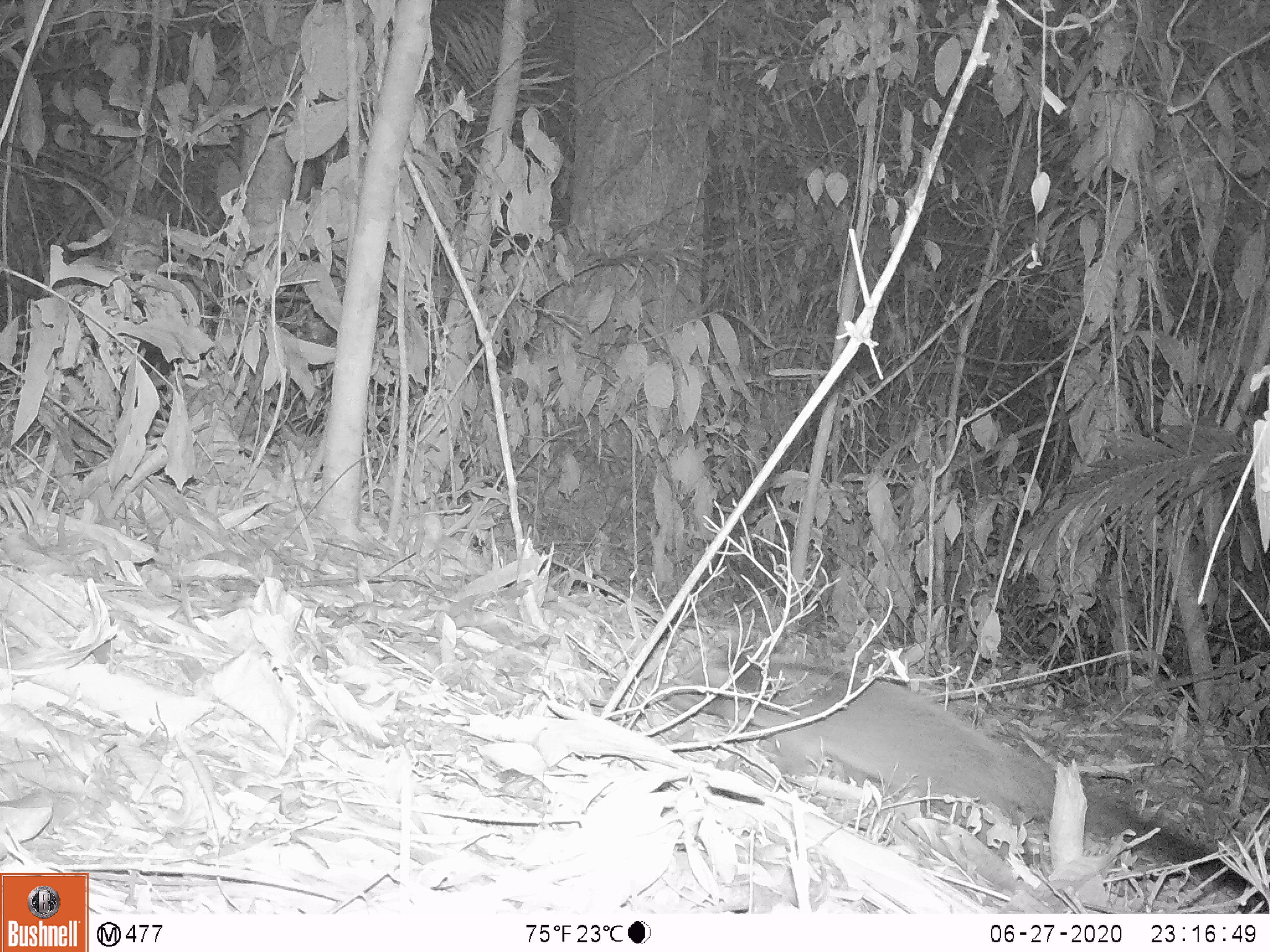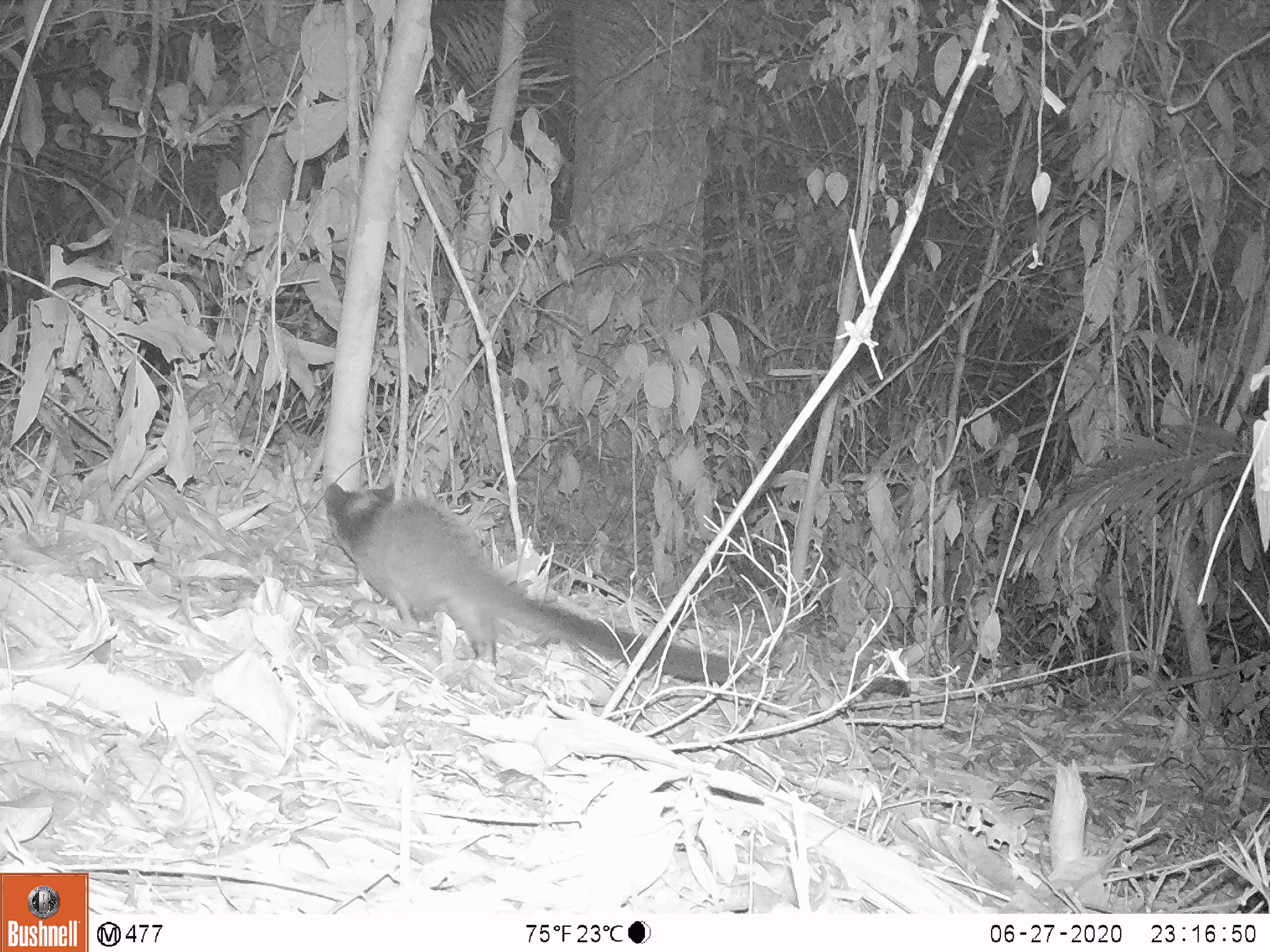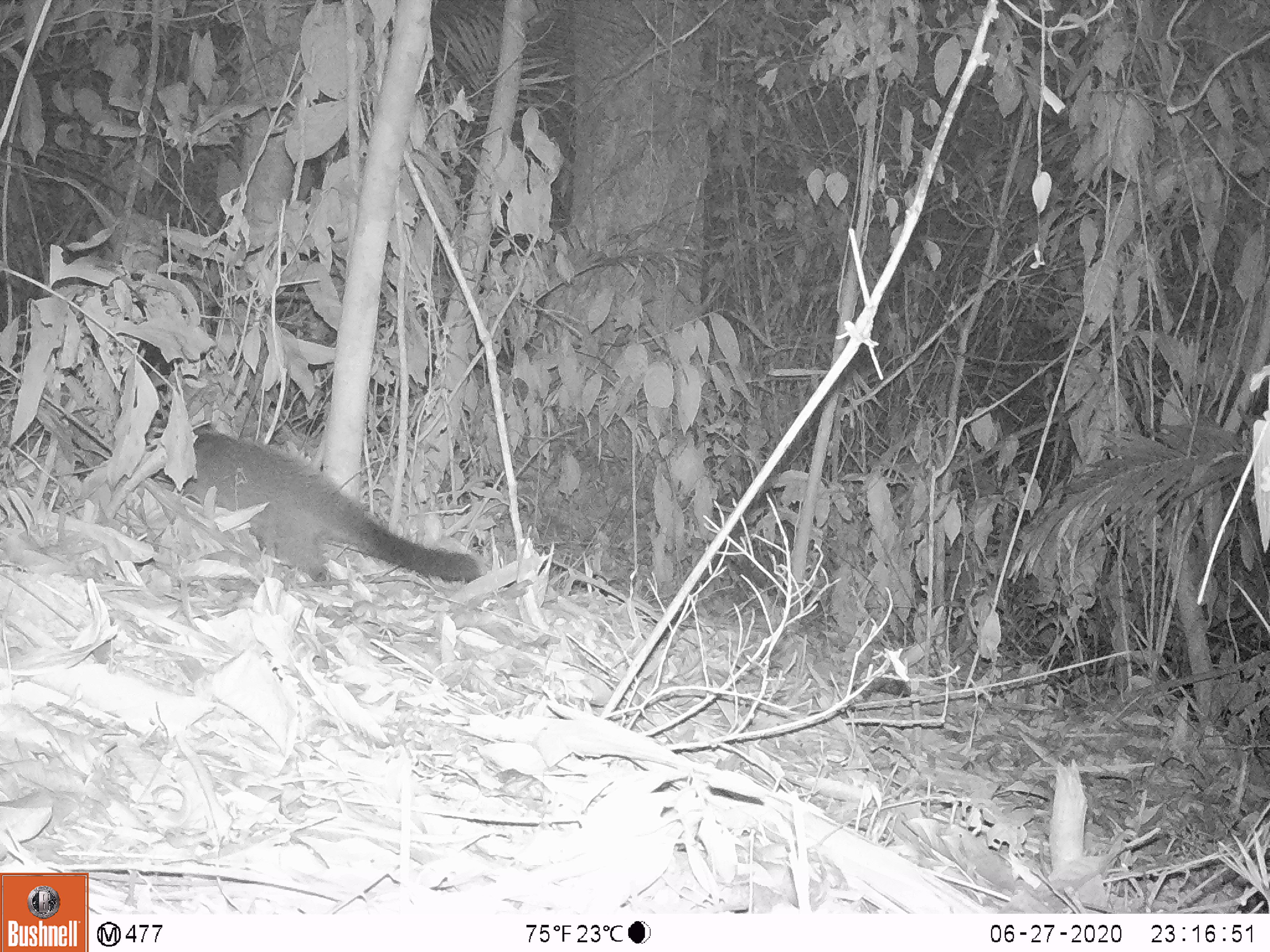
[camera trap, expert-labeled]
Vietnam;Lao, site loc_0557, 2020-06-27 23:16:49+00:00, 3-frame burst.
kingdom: Animalia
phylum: Chordata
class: Mammalia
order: Carnivora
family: Viverridae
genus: Paguma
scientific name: Paguma larvata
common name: masked palm civet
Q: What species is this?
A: Masked palm civet (Paguma larvata).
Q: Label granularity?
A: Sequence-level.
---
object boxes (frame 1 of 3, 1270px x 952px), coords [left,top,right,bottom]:
masked palm civet: [668,640,1269,913]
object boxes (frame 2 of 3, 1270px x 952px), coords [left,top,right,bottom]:
masked palm civet: [319,480,741,691]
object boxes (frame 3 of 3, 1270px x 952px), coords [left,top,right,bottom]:
masked palm civet: [147,421,485,592]